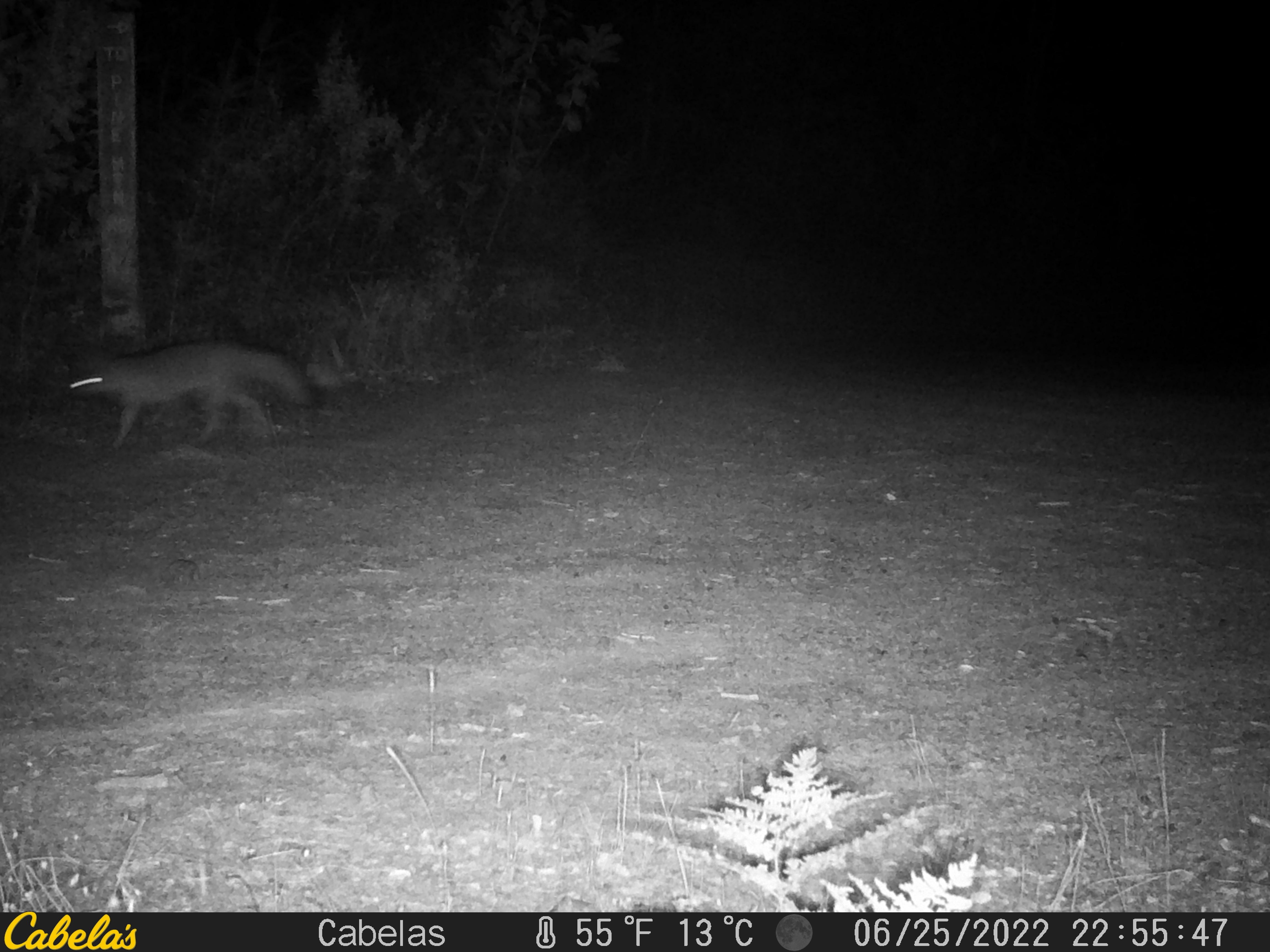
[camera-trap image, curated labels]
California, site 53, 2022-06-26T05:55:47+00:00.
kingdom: Animalia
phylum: Chordata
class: Mammalia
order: Carnivora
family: Canidae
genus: Urocyon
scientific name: Urocyon cinereoargenteus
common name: gray fox